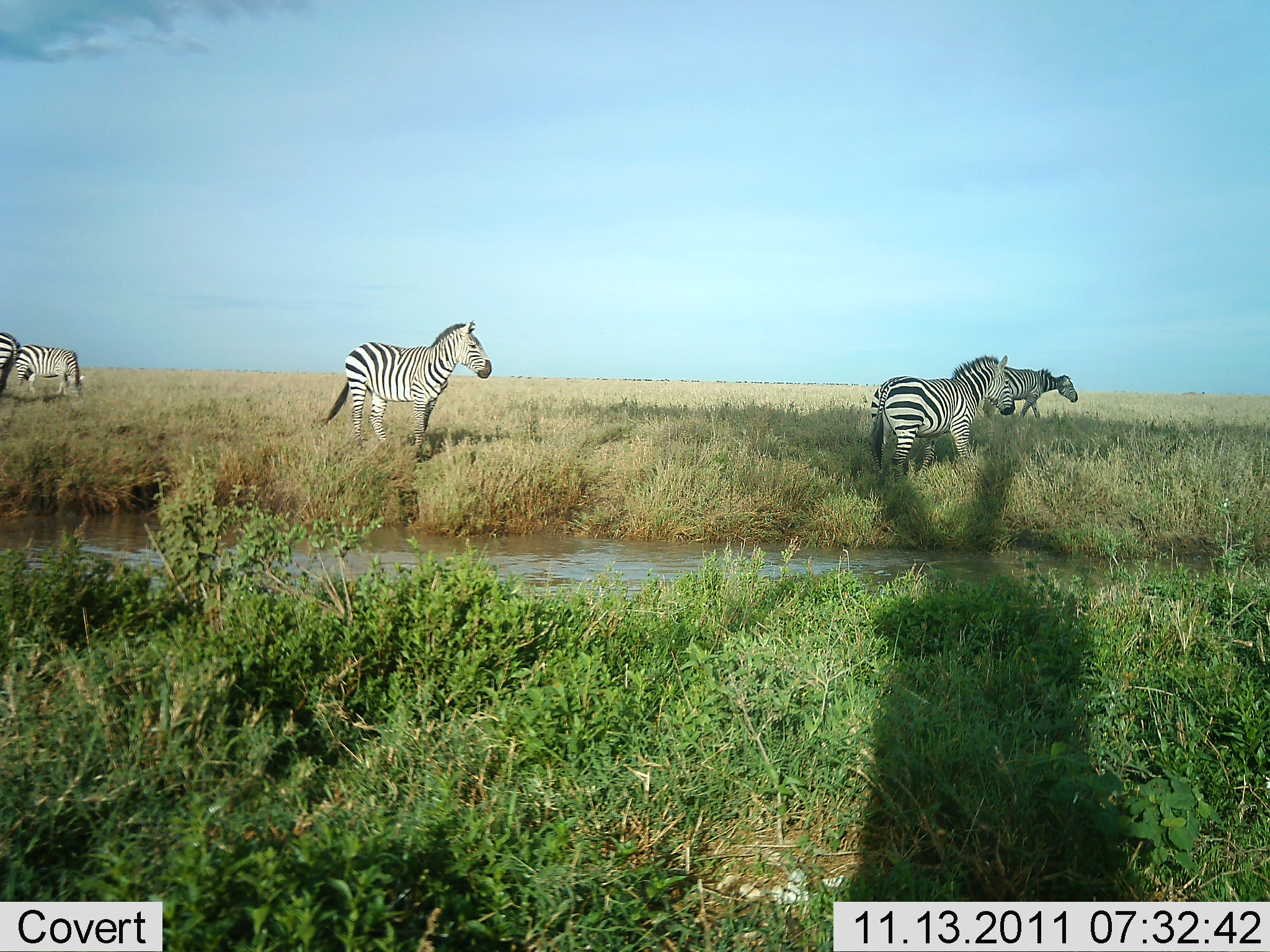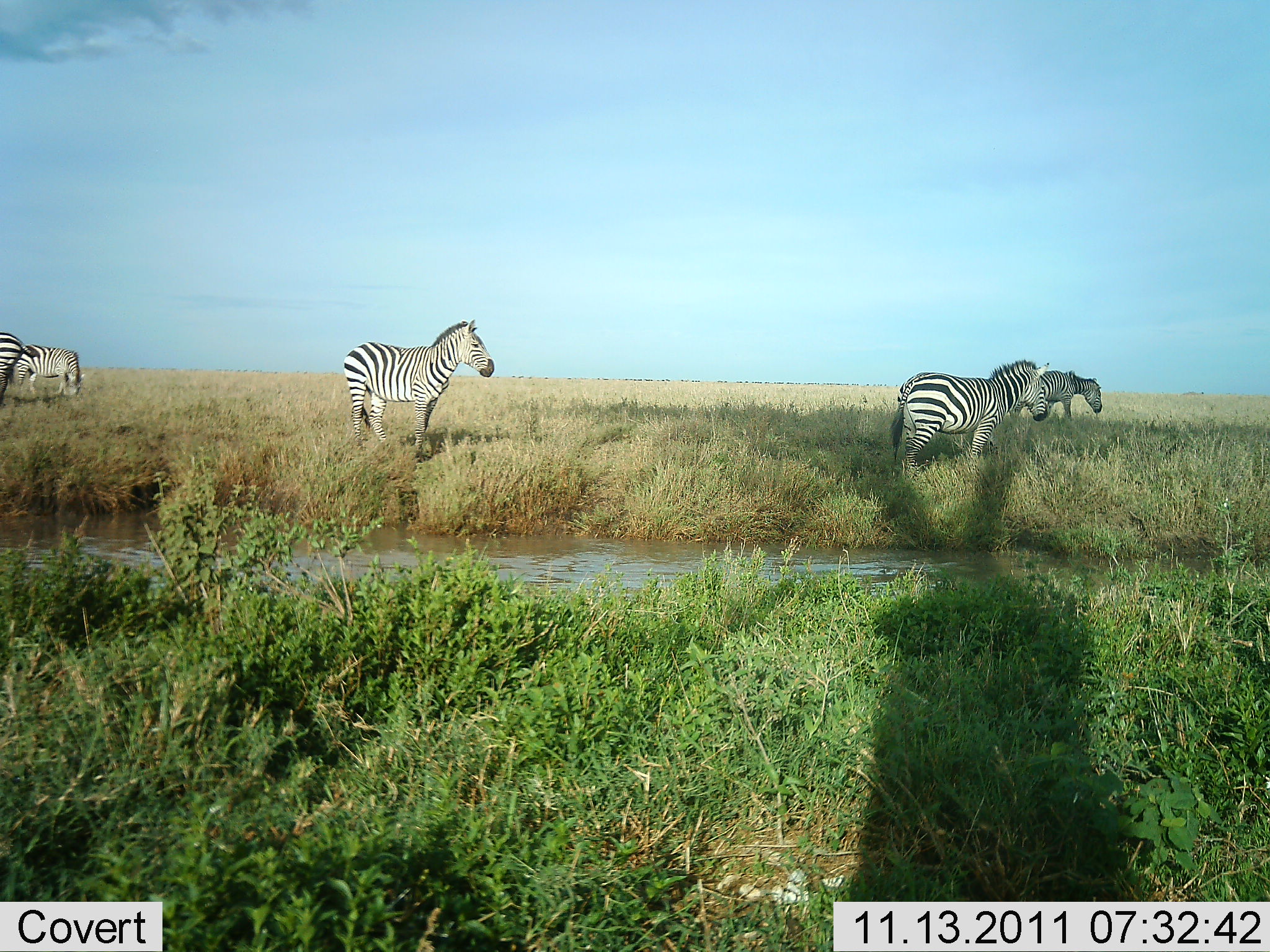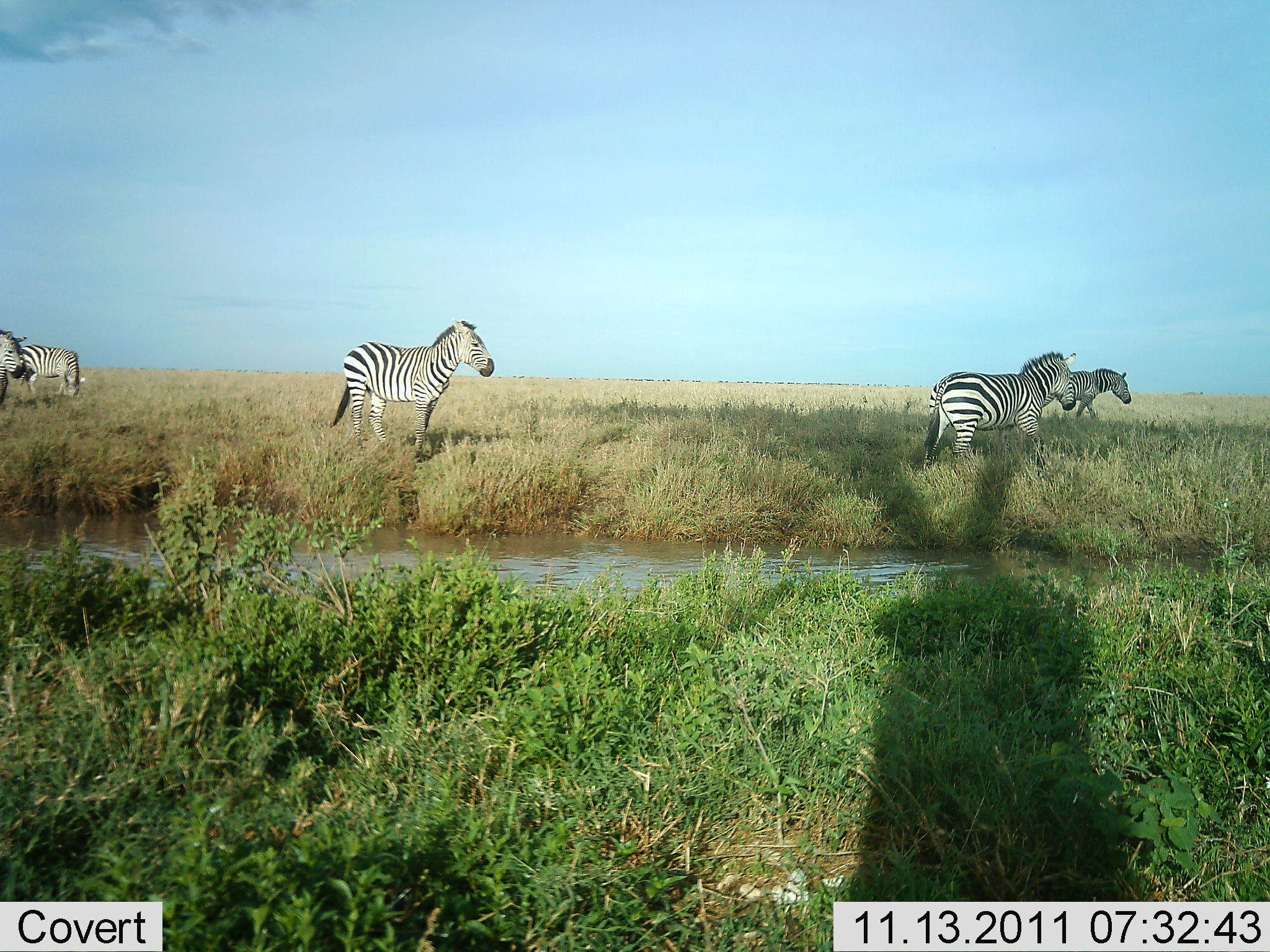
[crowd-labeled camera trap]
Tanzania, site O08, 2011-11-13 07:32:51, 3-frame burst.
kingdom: Animalia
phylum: Chordata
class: Mammalia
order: Perissodactyla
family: Equidae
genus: Equus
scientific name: Equus quagga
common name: plains zebra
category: zebra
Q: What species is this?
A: Zebra (plains zebra) (Equus quagga).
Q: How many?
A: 5.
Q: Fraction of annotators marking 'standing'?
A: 71%.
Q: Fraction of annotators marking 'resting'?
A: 7%.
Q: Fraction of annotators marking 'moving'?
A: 86%.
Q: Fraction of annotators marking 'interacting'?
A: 7%.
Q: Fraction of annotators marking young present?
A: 0%.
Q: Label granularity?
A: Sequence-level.